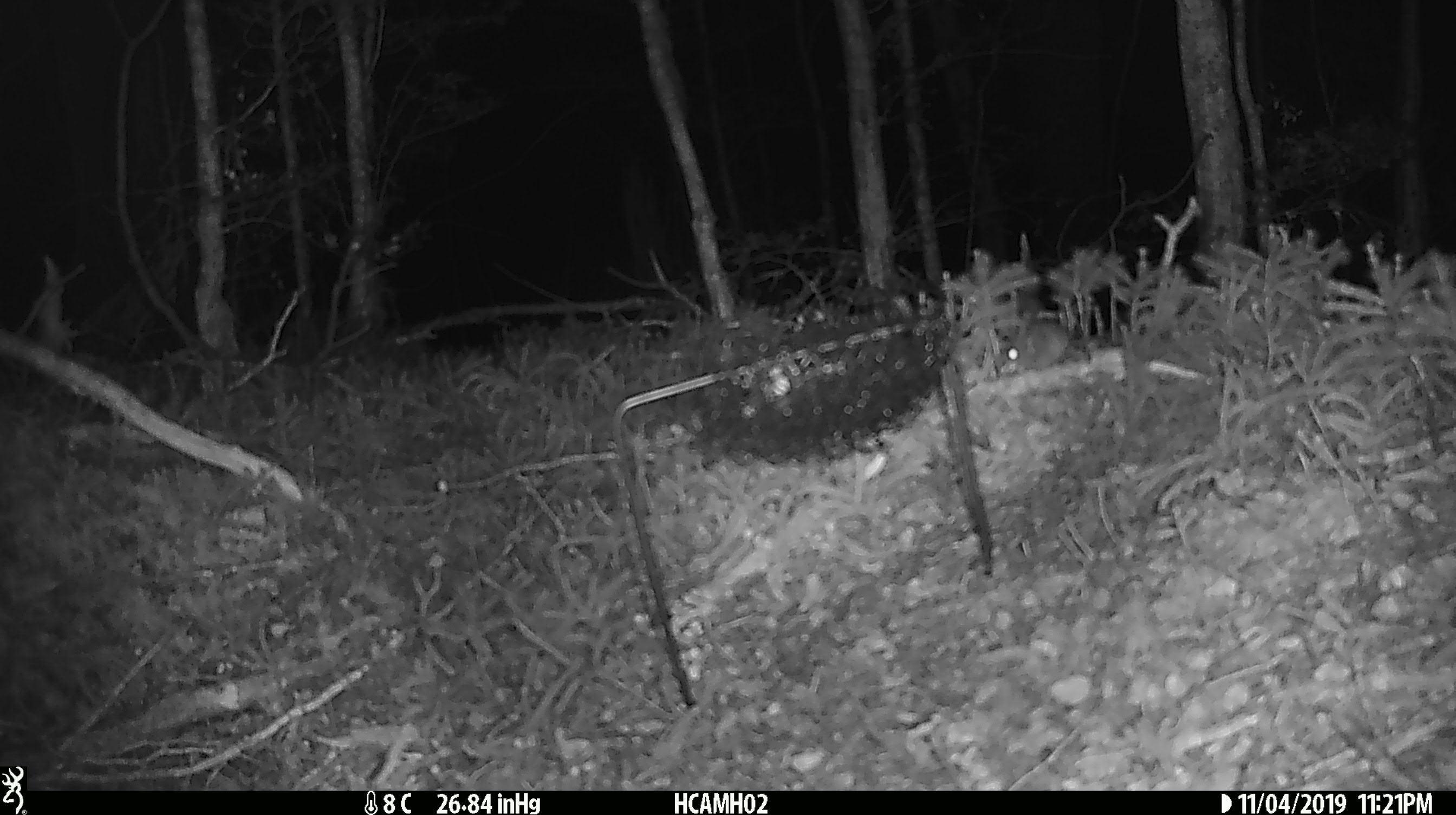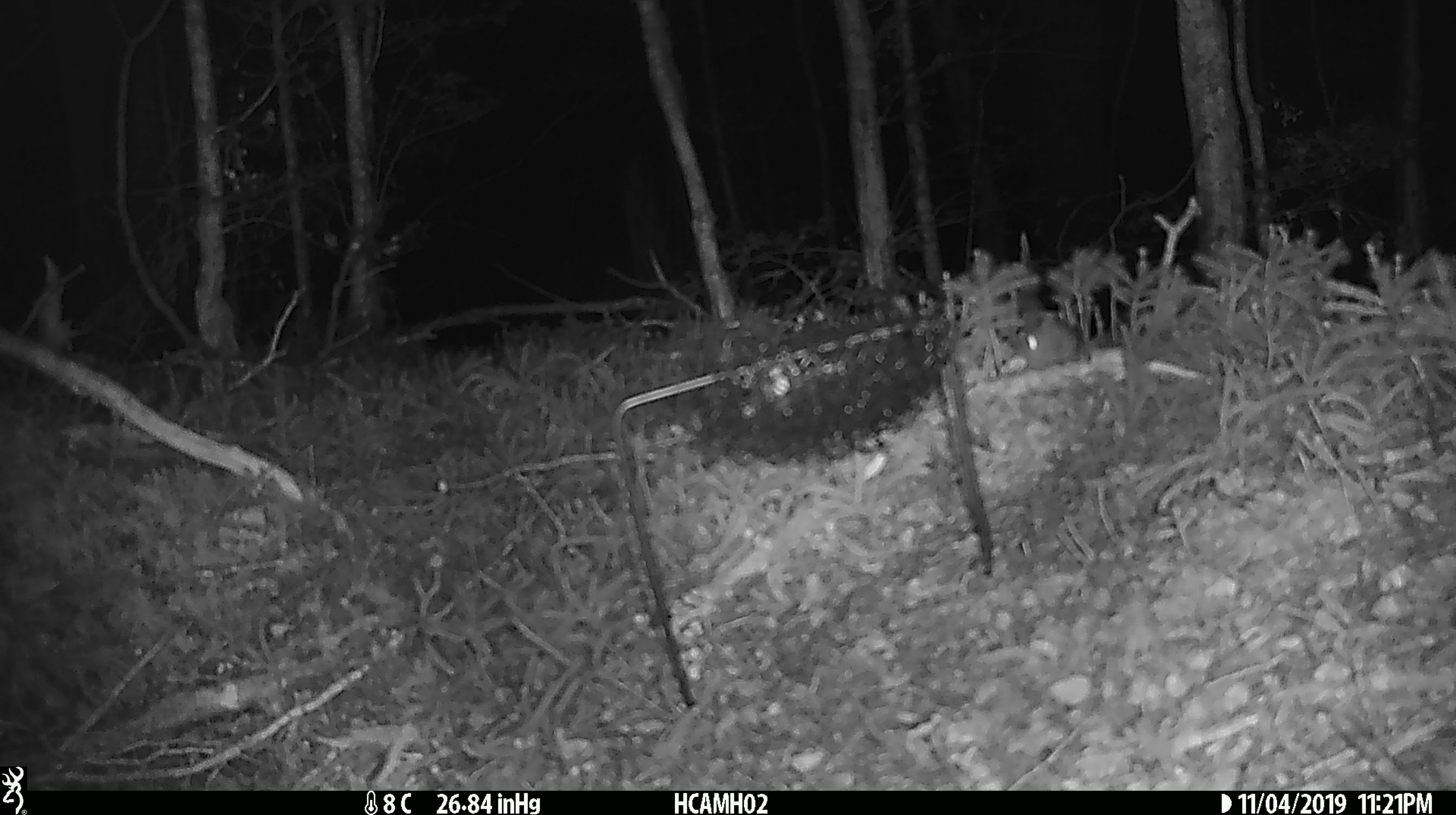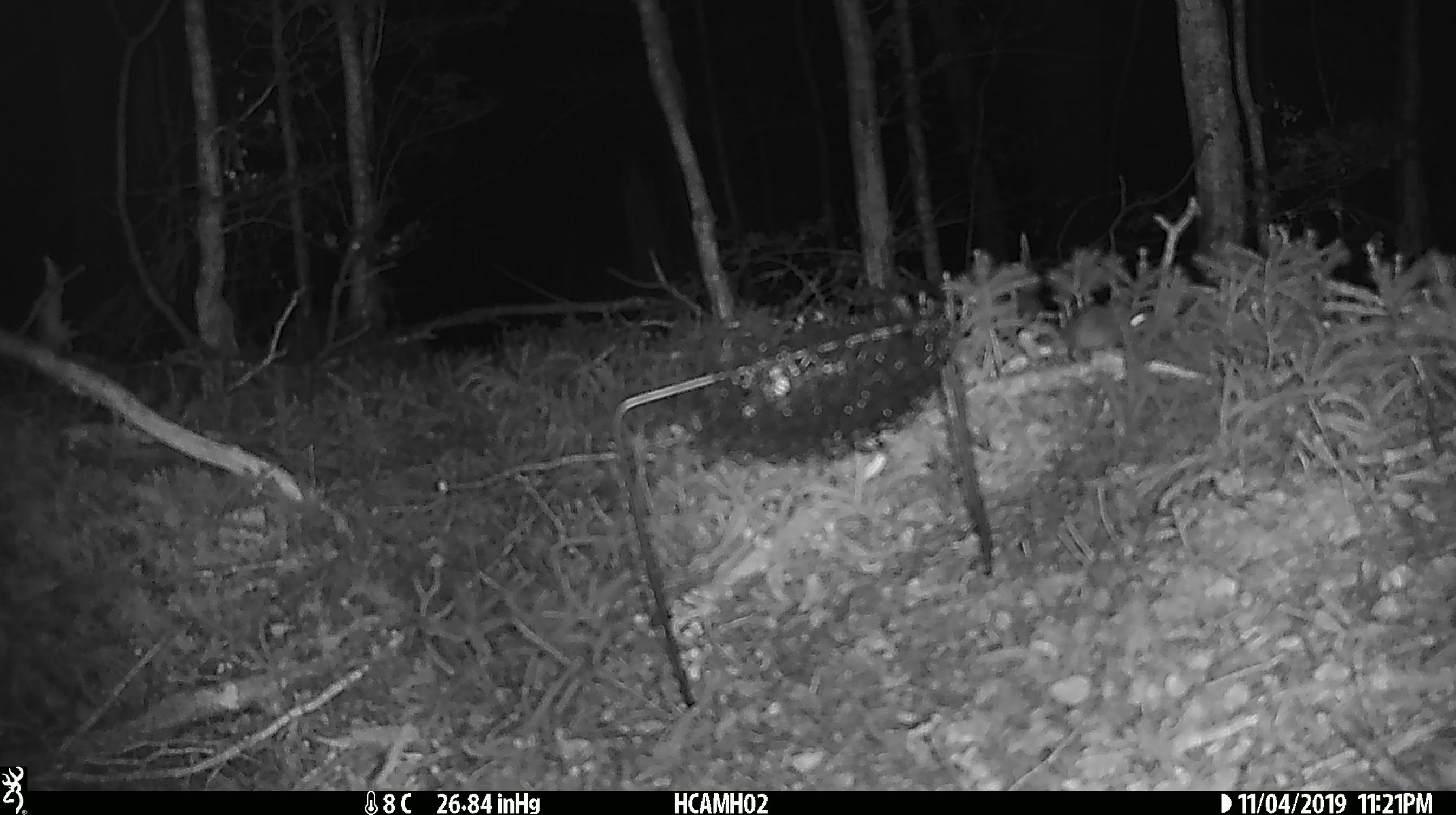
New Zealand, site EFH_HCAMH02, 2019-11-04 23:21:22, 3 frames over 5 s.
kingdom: Animalia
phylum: Chordata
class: Mammalia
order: Rodentia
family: Muridae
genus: Mus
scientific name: Mus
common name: mouse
Mouse (Mus).